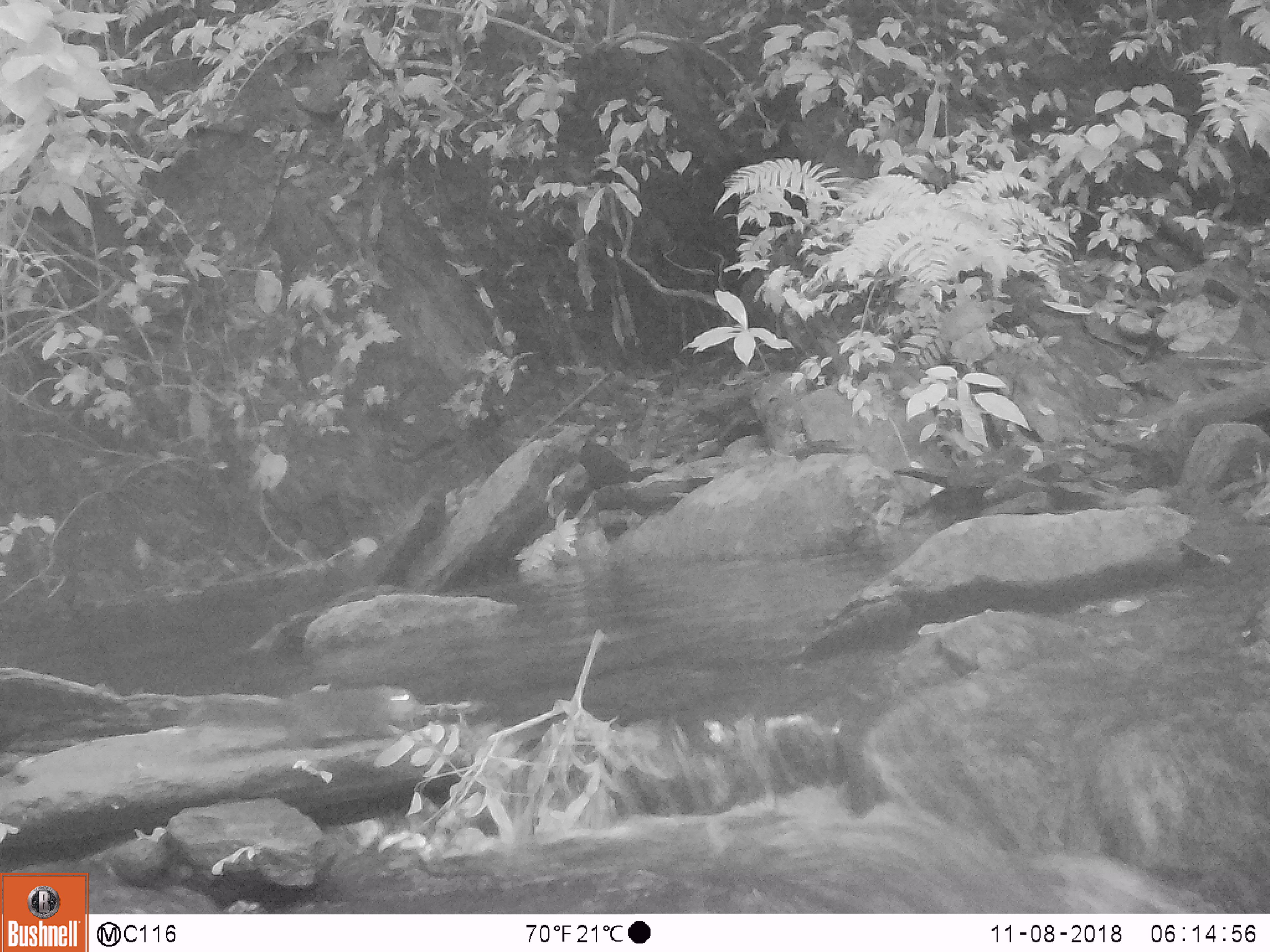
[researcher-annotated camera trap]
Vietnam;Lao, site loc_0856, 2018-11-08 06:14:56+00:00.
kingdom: Animalia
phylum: Chordata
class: Mammalia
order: Rodentia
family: Sciuridae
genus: Dremomys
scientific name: Dremomys rufigenis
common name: red-cheeked squirrel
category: red cheeked squirrel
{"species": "red cheeked squirrel (red-cheeked squirrel) (Dremomys rufigenis)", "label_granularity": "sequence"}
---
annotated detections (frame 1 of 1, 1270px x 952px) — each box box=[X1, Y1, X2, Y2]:
red cheeked squirrel: box=[180, 683, 426, 751]